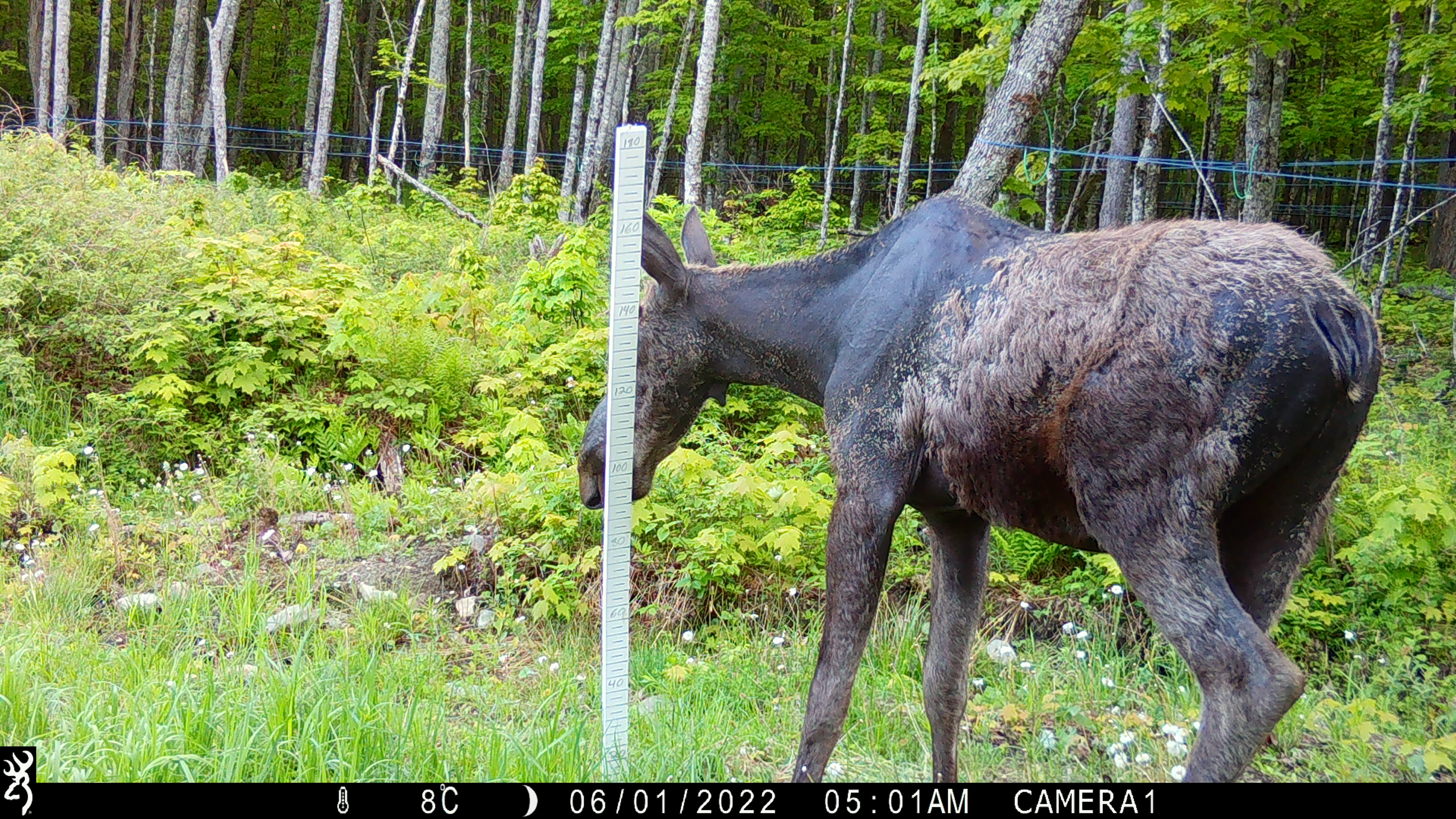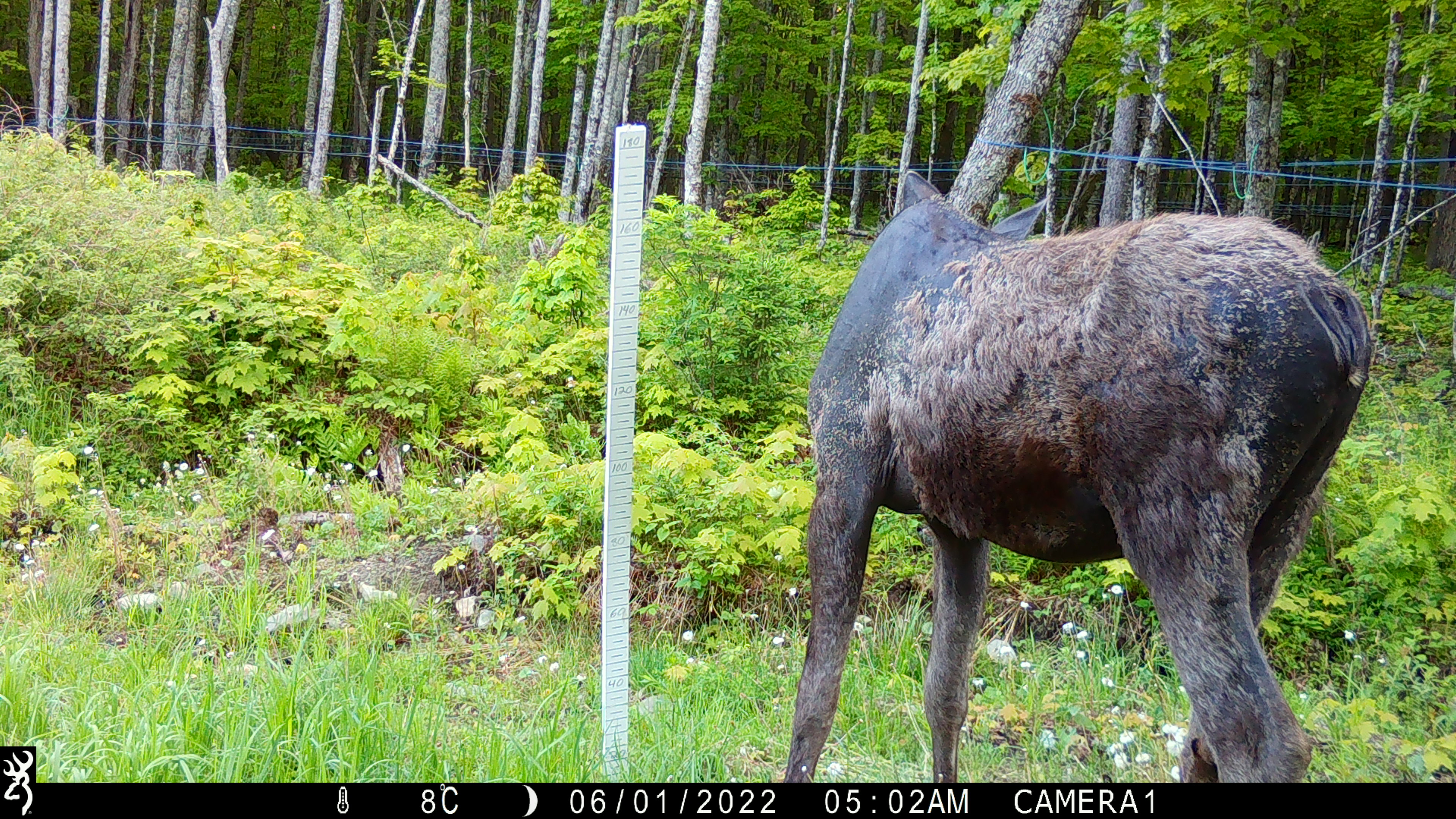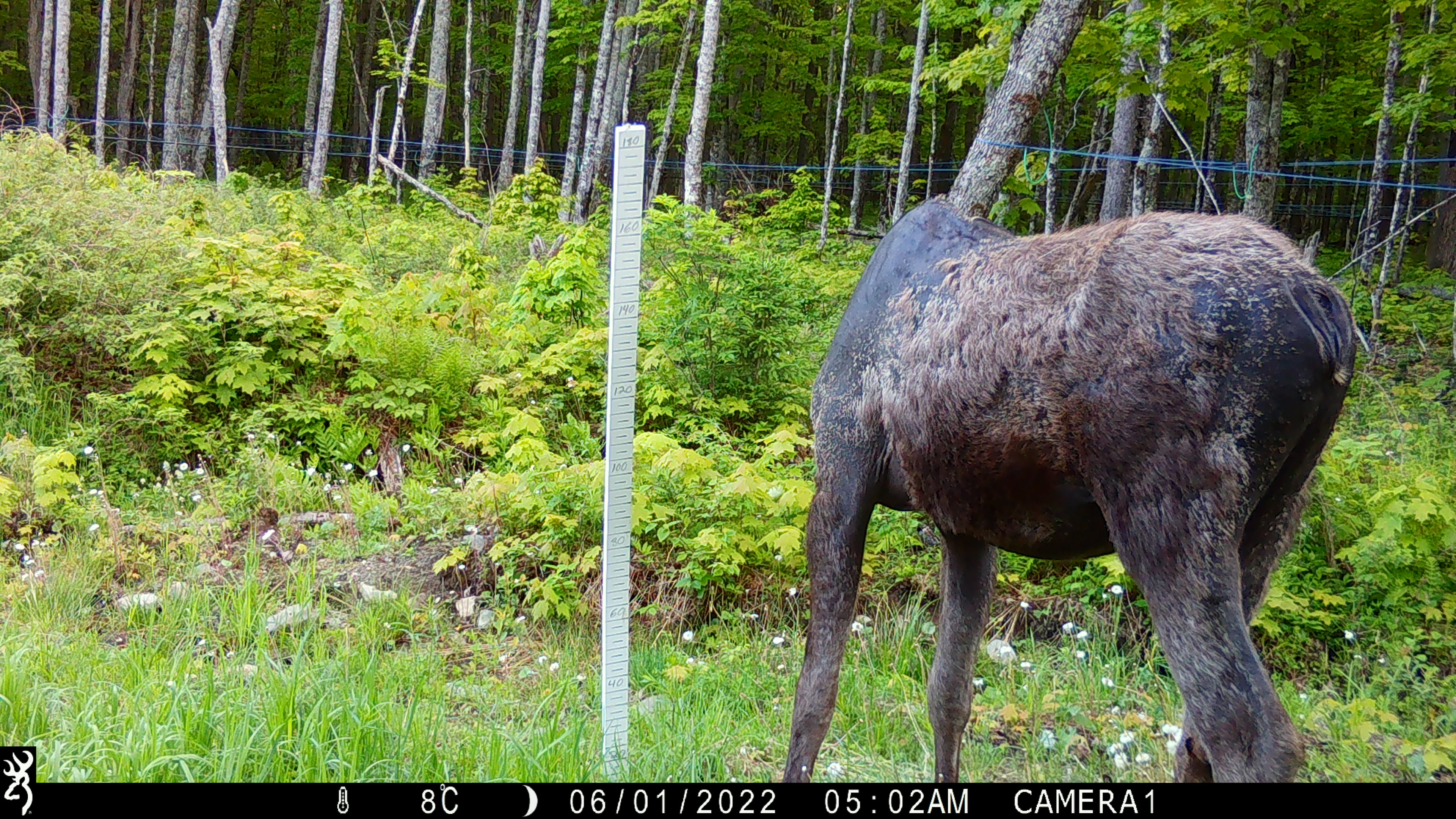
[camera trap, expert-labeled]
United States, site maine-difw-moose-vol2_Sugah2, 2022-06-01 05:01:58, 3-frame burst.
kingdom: Animalia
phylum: Chordata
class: Mammalia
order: Artiodactyla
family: Cervidae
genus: Alces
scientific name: Alces alces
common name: moose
Moose (Alces alces).